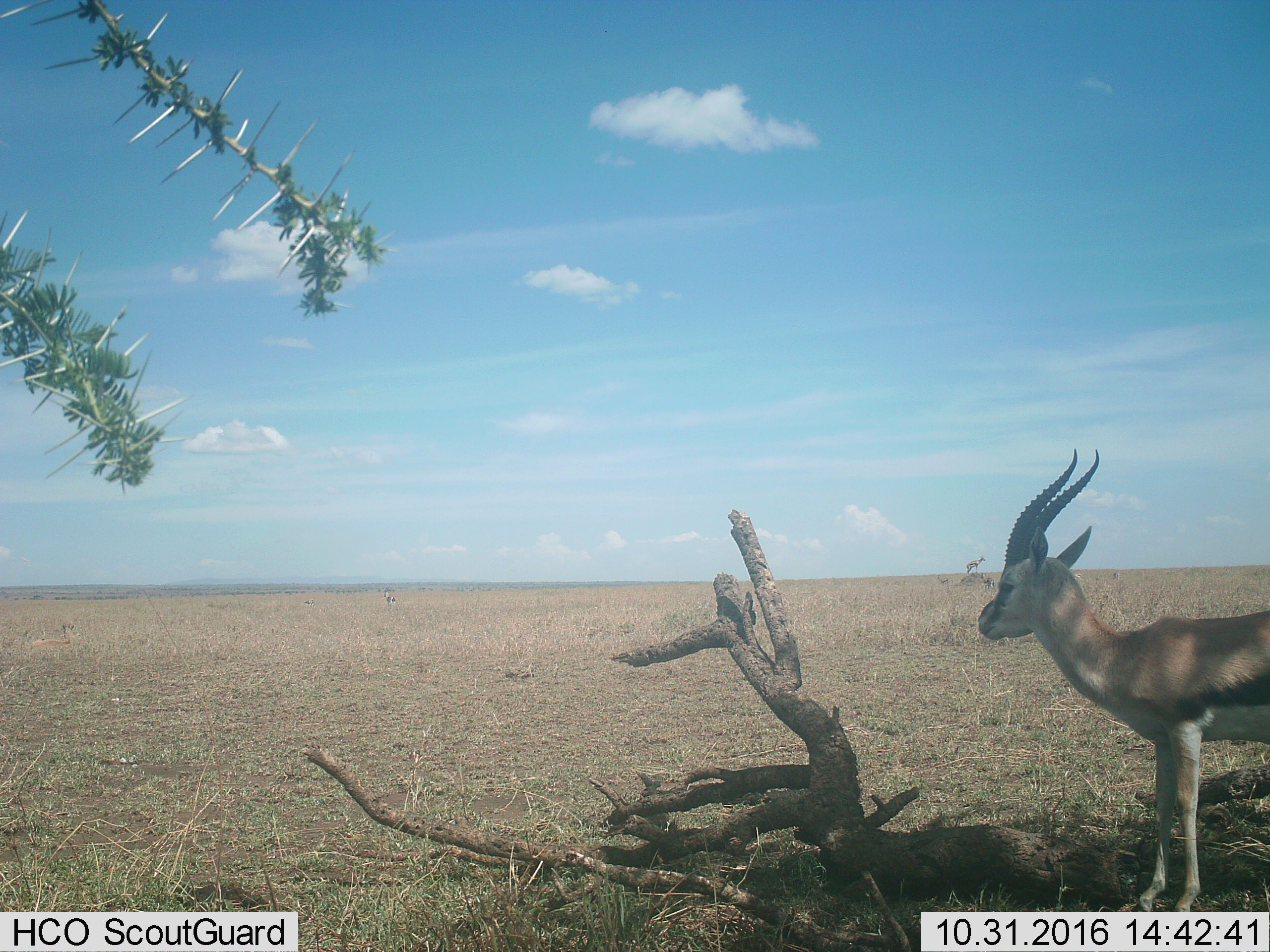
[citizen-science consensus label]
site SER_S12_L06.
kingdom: Animalia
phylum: Chordata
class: Mammalia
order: Artiodactyla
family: Bovidae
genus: Eudorcas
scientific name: Eudorcas thomsonii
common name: thomson's gazelle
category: gazellethomsons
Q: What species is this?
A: Gazellethomsons (thomson's gazelle) (Eudorcas thomsonii).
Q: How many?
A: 5.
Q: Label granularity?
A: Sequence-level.